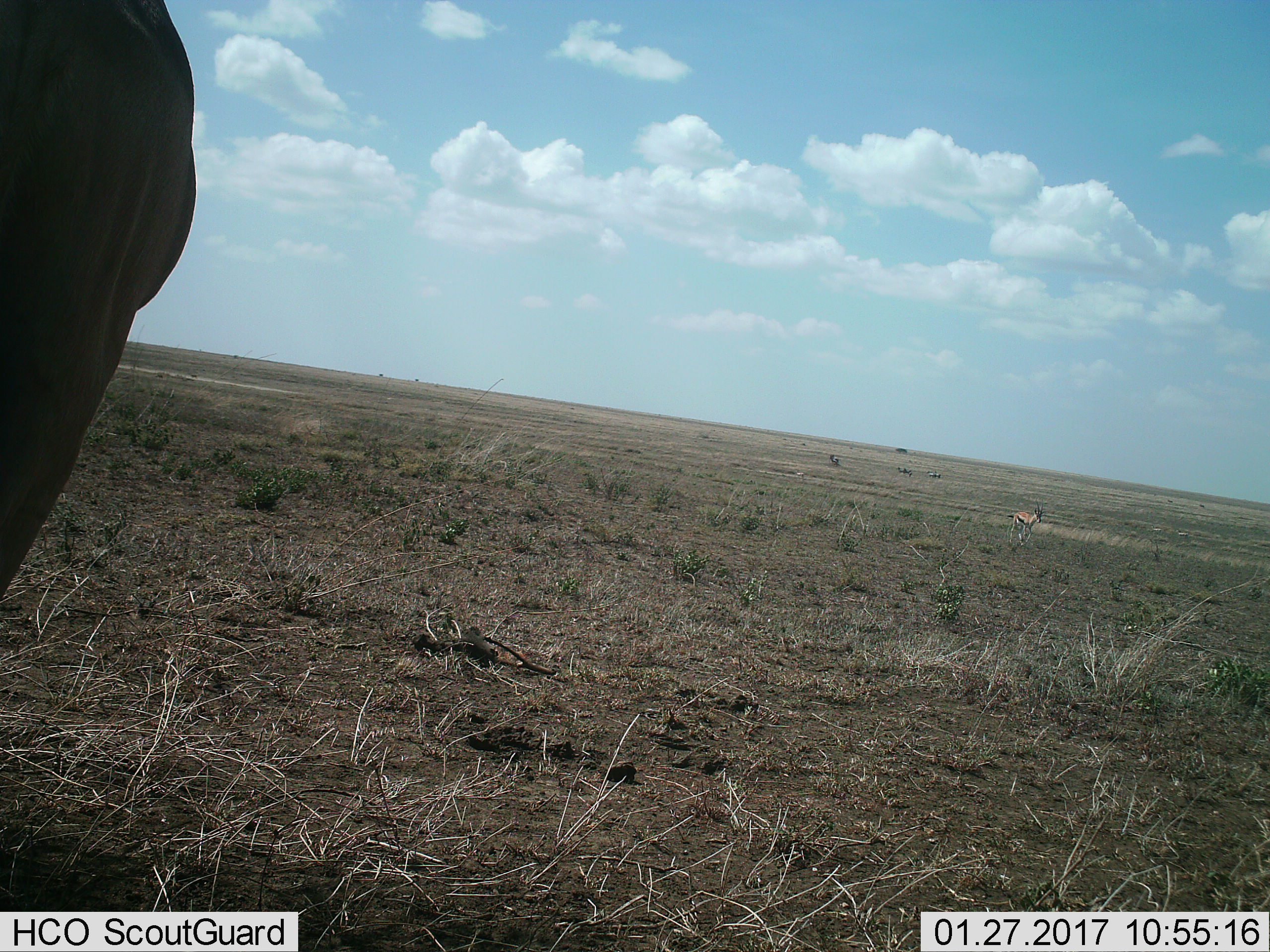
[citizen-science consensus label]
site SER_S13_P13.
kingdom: Animalia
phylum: Chordata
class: Mammalia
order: Artiodactyla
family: Bovidae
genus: Eudorcas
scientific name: Eudorcas thomsonii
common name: thomson's gazelle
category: gazellethomsons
Gazellethomsons (thomson's gazelle) (Eudorcas thomsonii), count 1. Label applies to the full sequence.